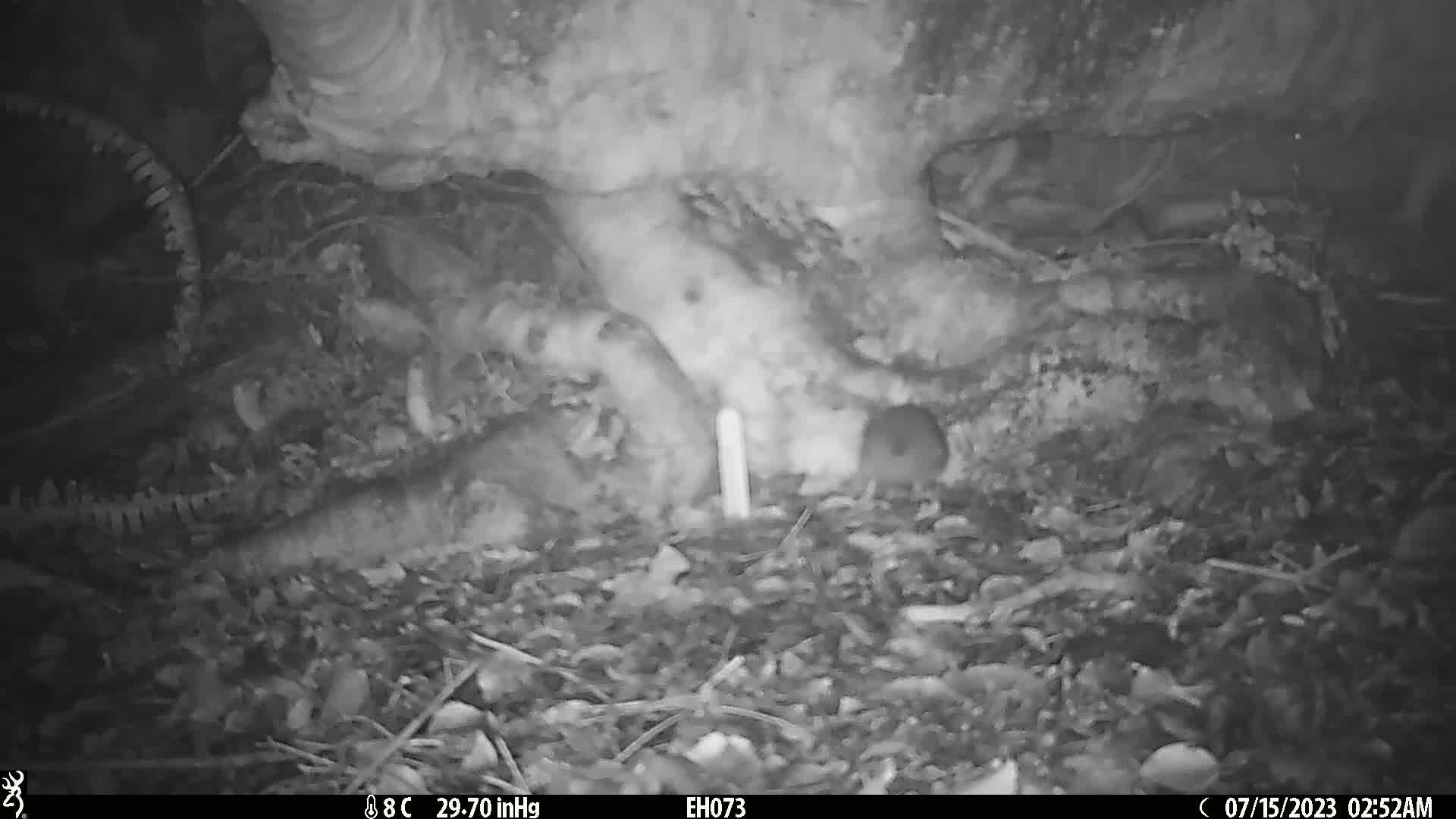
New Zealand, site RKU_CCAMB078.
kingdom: Animalia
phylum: Chordata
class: Mammalia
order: Rodentia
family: Muridae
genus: Rattus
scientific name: Rattus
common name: rat